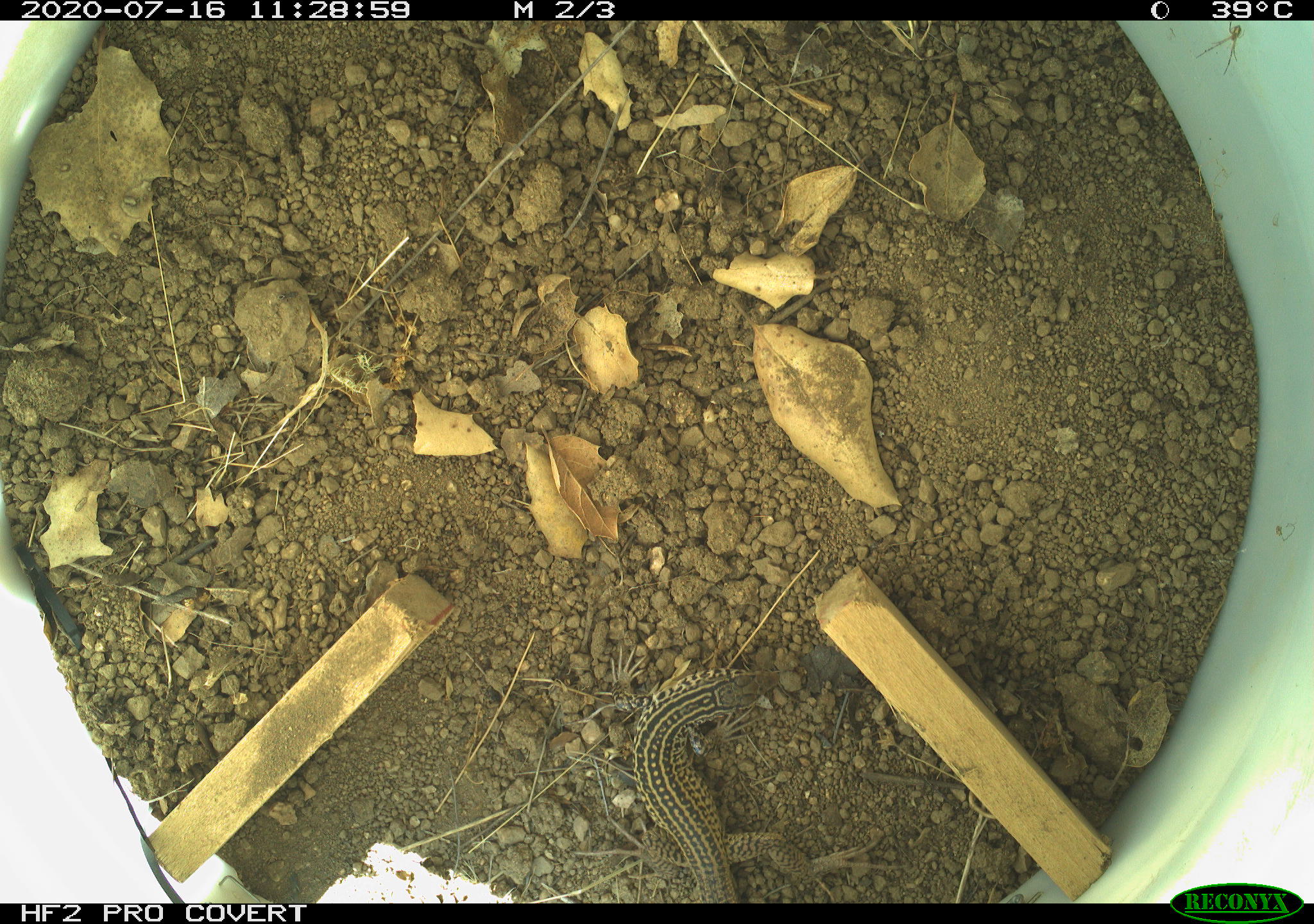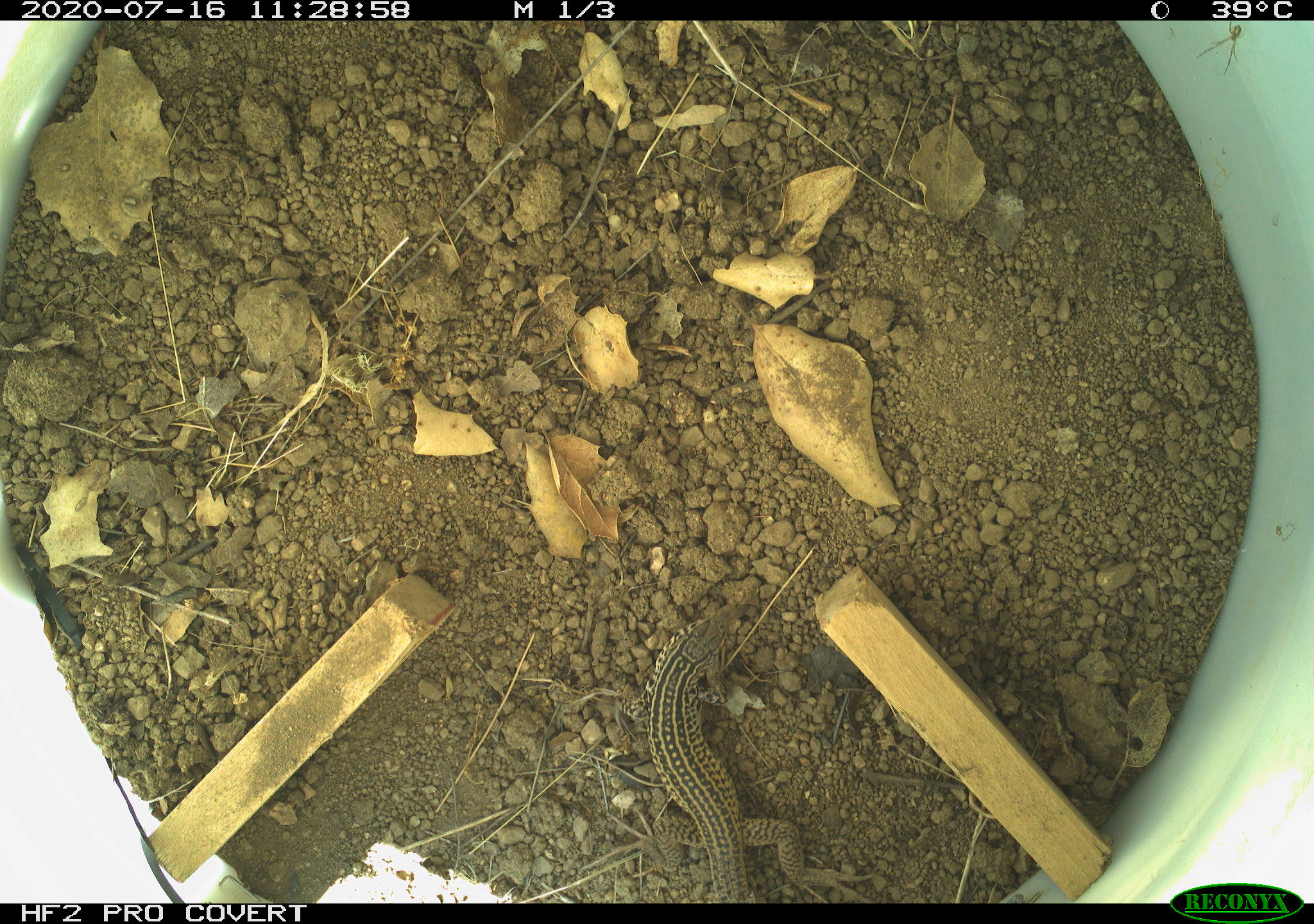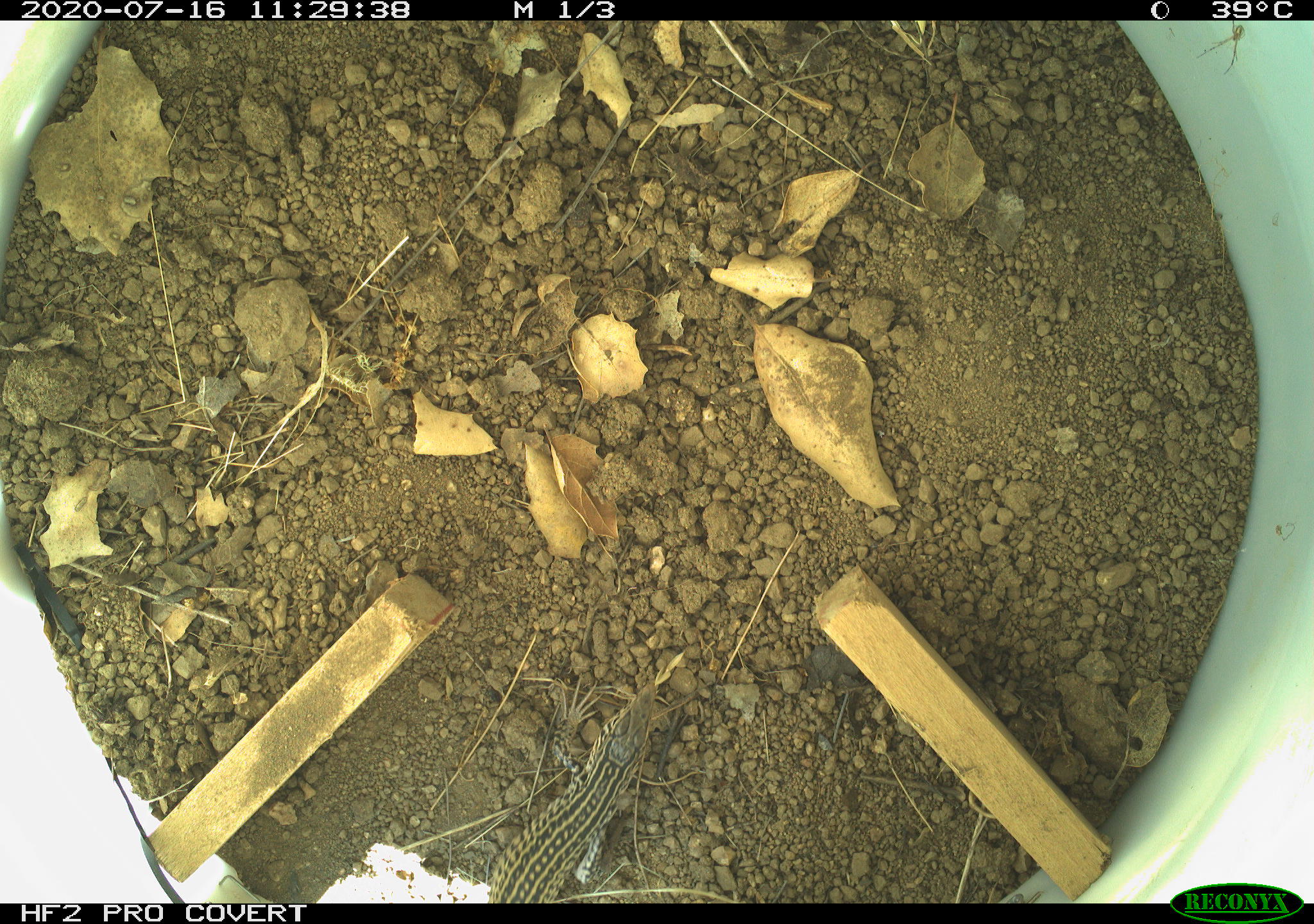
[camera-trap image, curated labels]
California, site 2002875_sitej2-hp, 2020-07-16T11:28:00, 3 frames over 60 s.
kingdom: Animalia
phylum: Chordata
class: Reptilia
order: Squamata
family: Teiidae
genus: Aspidoscelis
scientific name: Aspidoscelis tigris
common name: western whiptail